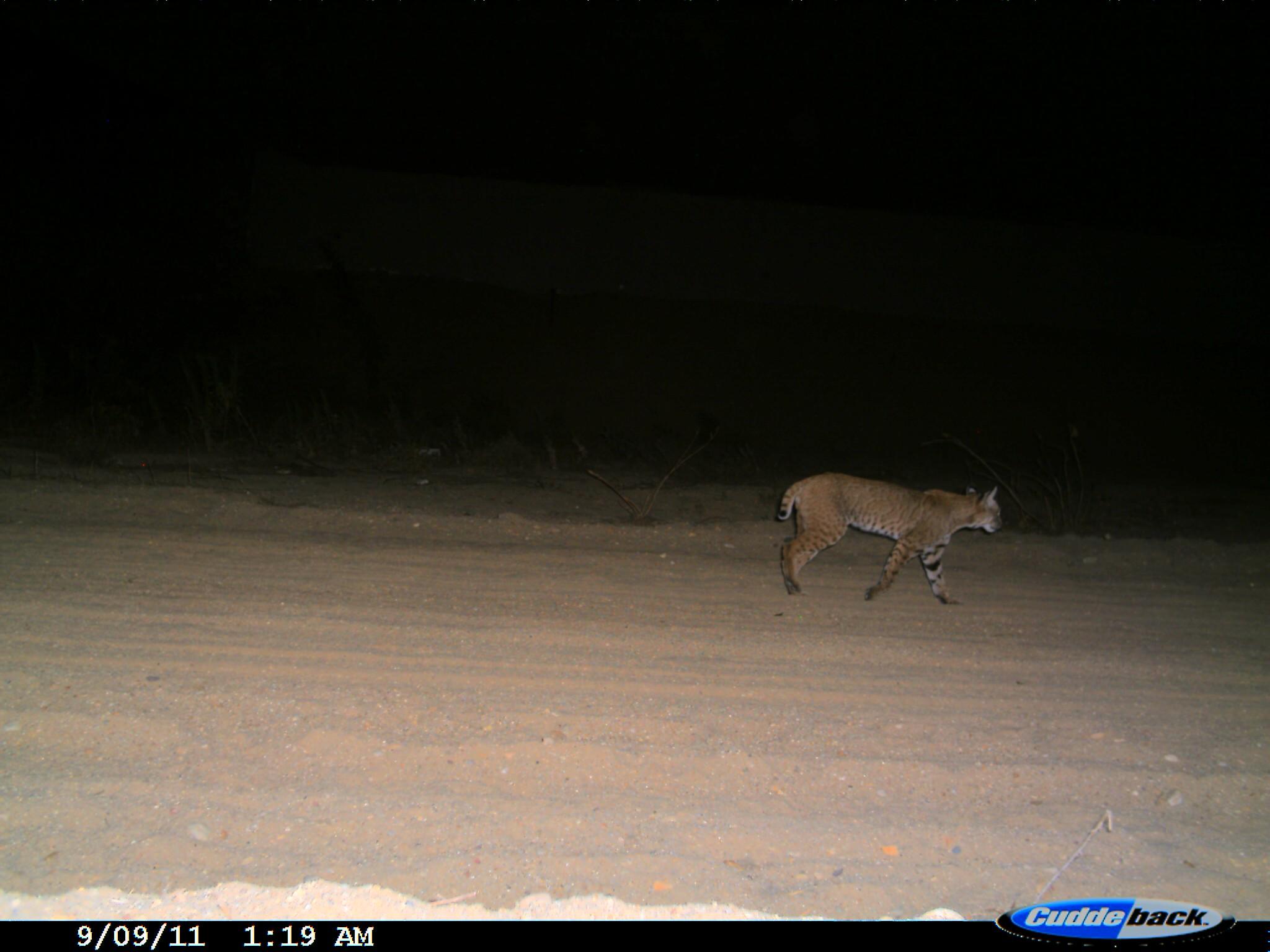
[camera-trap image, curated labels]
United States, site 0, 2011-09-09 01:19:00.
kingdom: Animalia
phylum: Chordata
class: Mammalia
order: Carnivora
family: Felidae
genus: Lynx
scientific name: Lynx rufus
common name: bobcat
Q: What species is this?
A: Bobcat (Lynx rufus).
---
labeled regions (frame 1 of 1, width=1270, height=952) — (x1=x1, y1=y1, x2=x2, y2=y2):
bobcat: (x1=776, y1=460, x2=1014, y2=620)